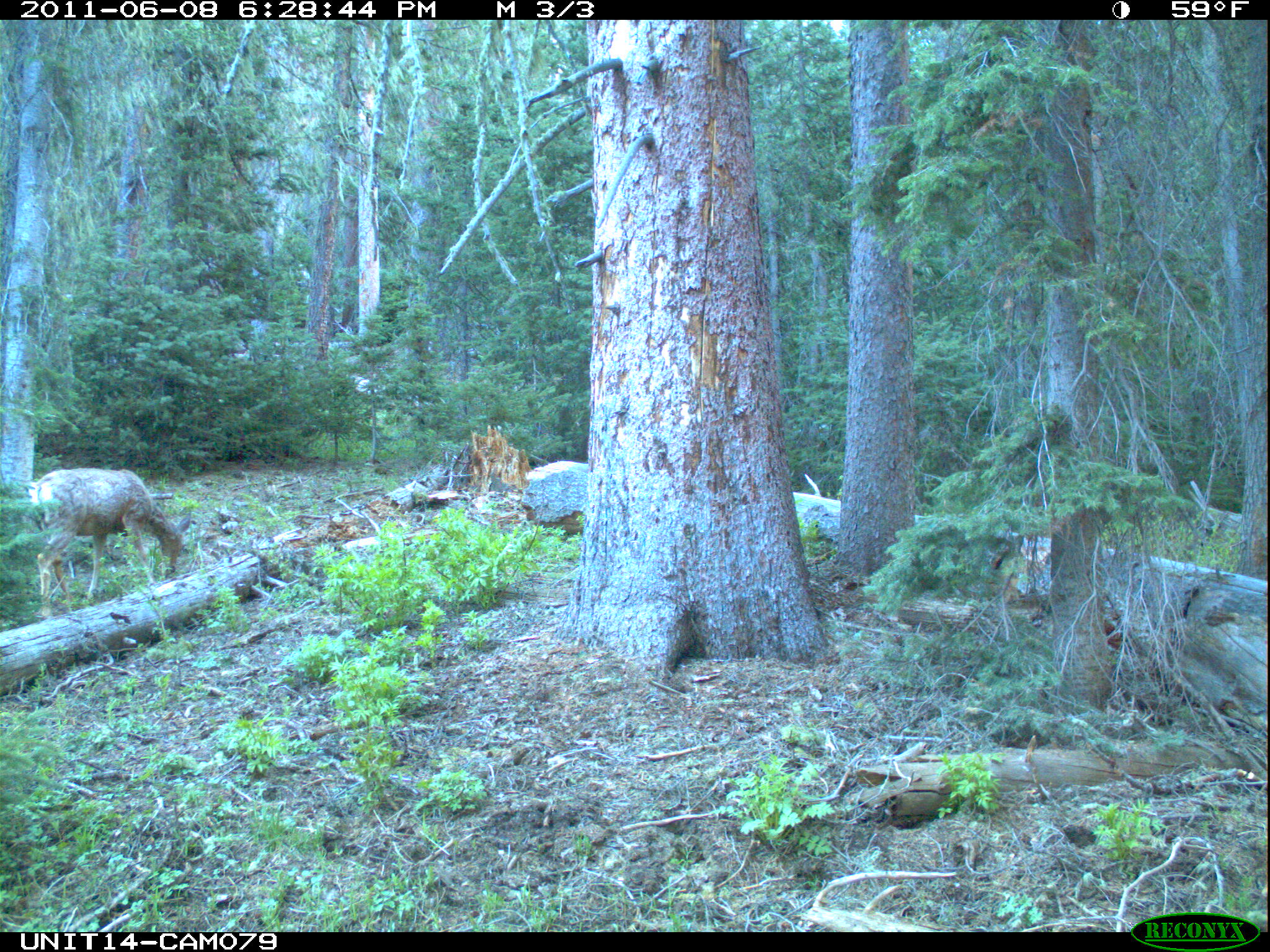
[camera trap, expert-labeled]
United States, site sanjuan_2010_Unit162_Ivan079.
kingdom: Animalia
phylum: Chordata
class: Mammalia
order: Artiodactyla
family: Cervidae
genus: Odocoileus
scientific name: Odocoileus hemionus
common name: mule deer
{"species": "Odocoileus hemionus (mule deer)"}